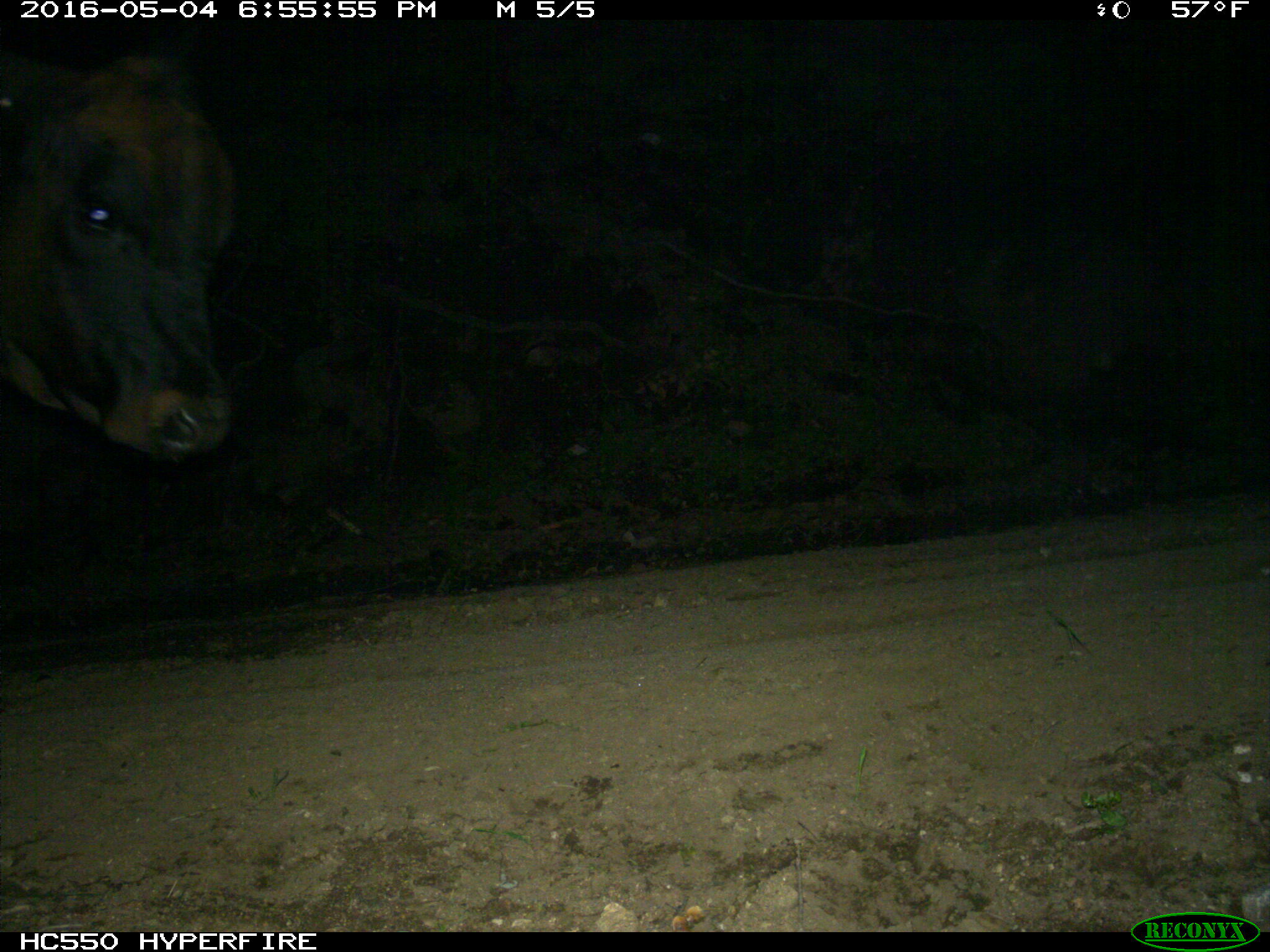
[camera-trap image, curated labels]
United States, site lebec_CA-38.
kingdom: Animalia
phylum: Chordata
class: Mammalia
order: Artiodactyla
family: Bovidae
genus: Bos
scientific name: Bos taurus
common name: domestic cow